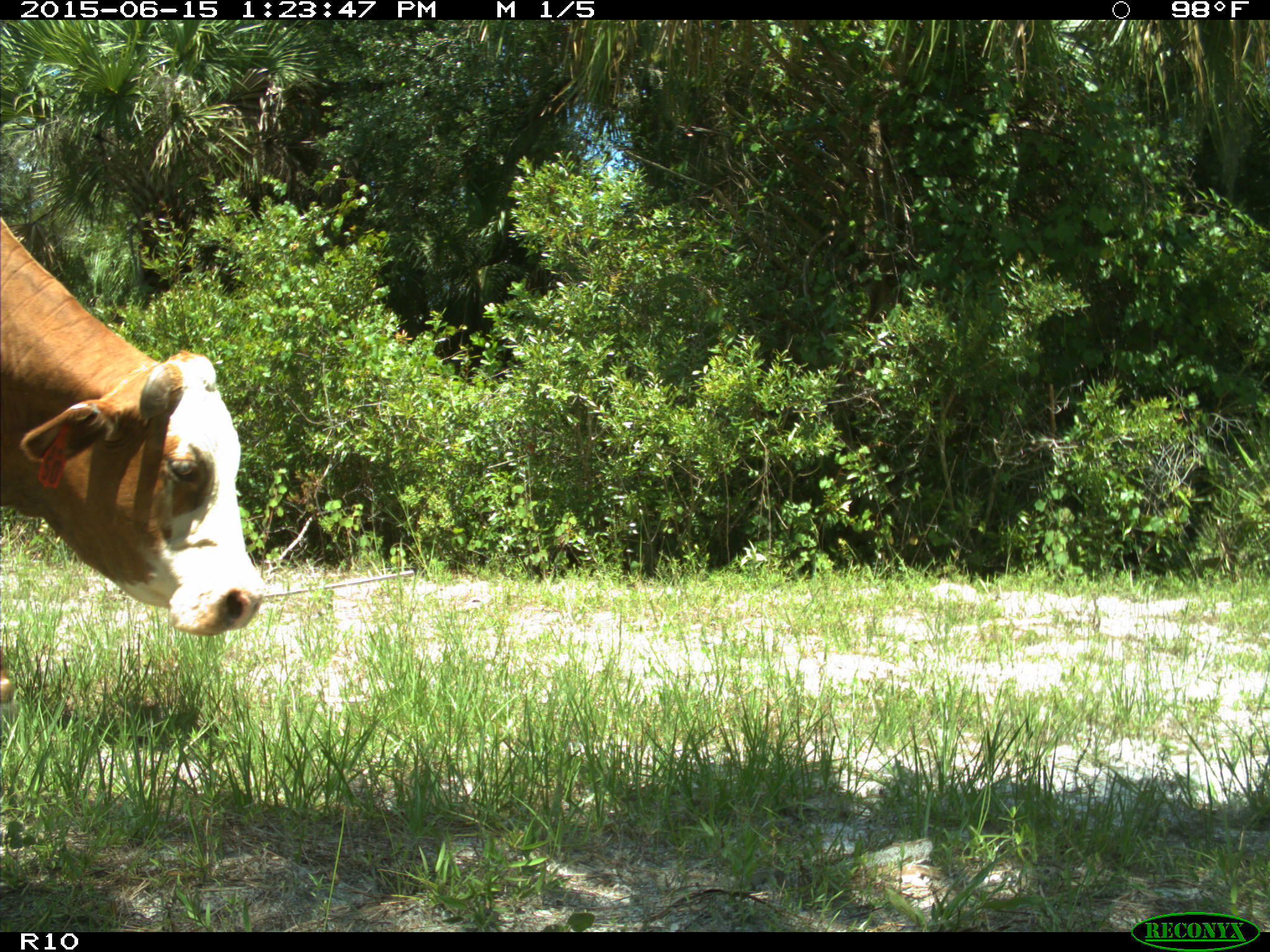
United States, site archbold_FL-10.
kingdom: Animalia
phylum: Chordata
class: Mammalia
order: Artiodactyla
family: Bovidae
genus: Bos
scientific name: Bos taurus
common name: domestic cow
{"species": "Bos taurus (domestic cow)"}